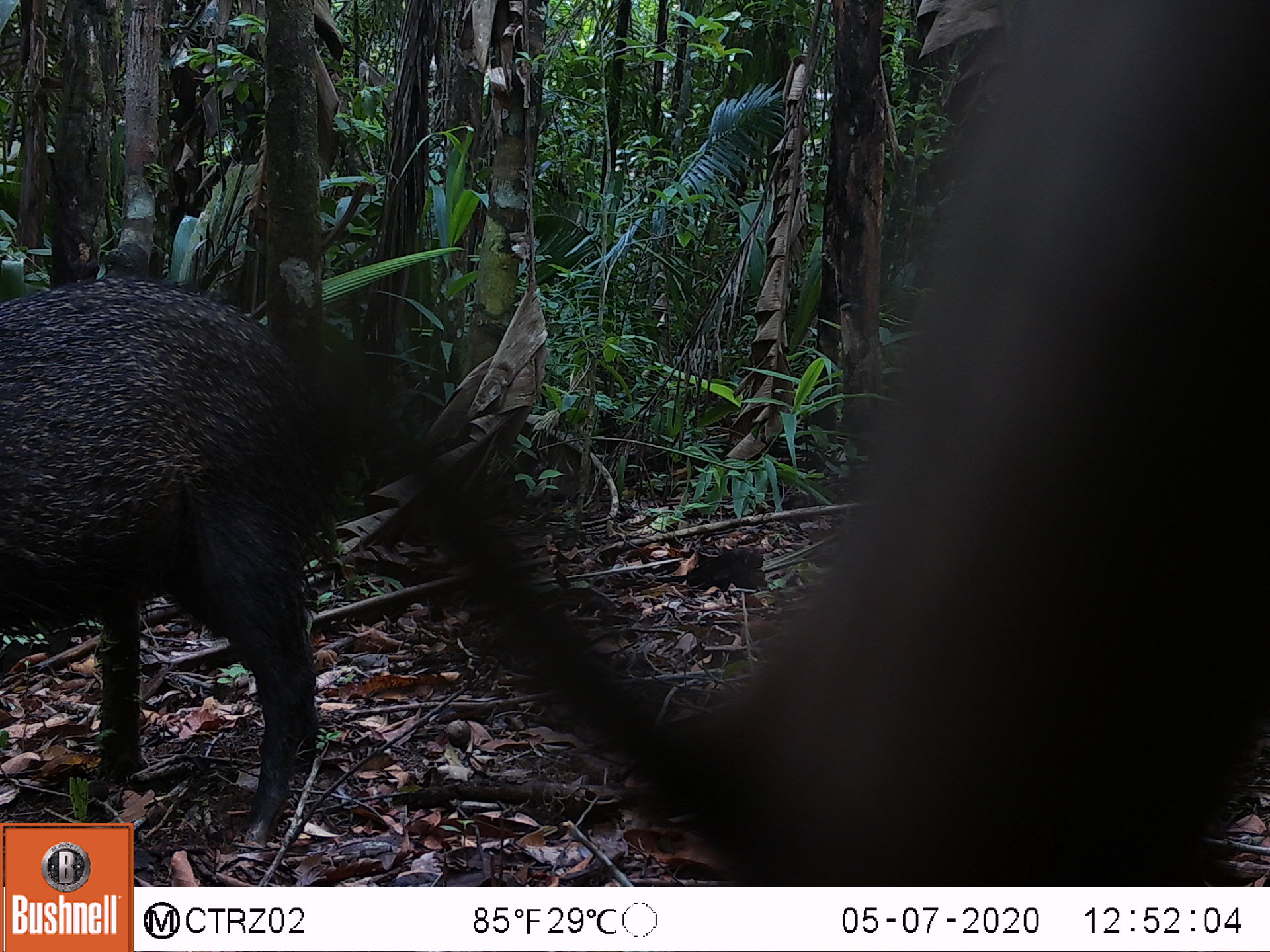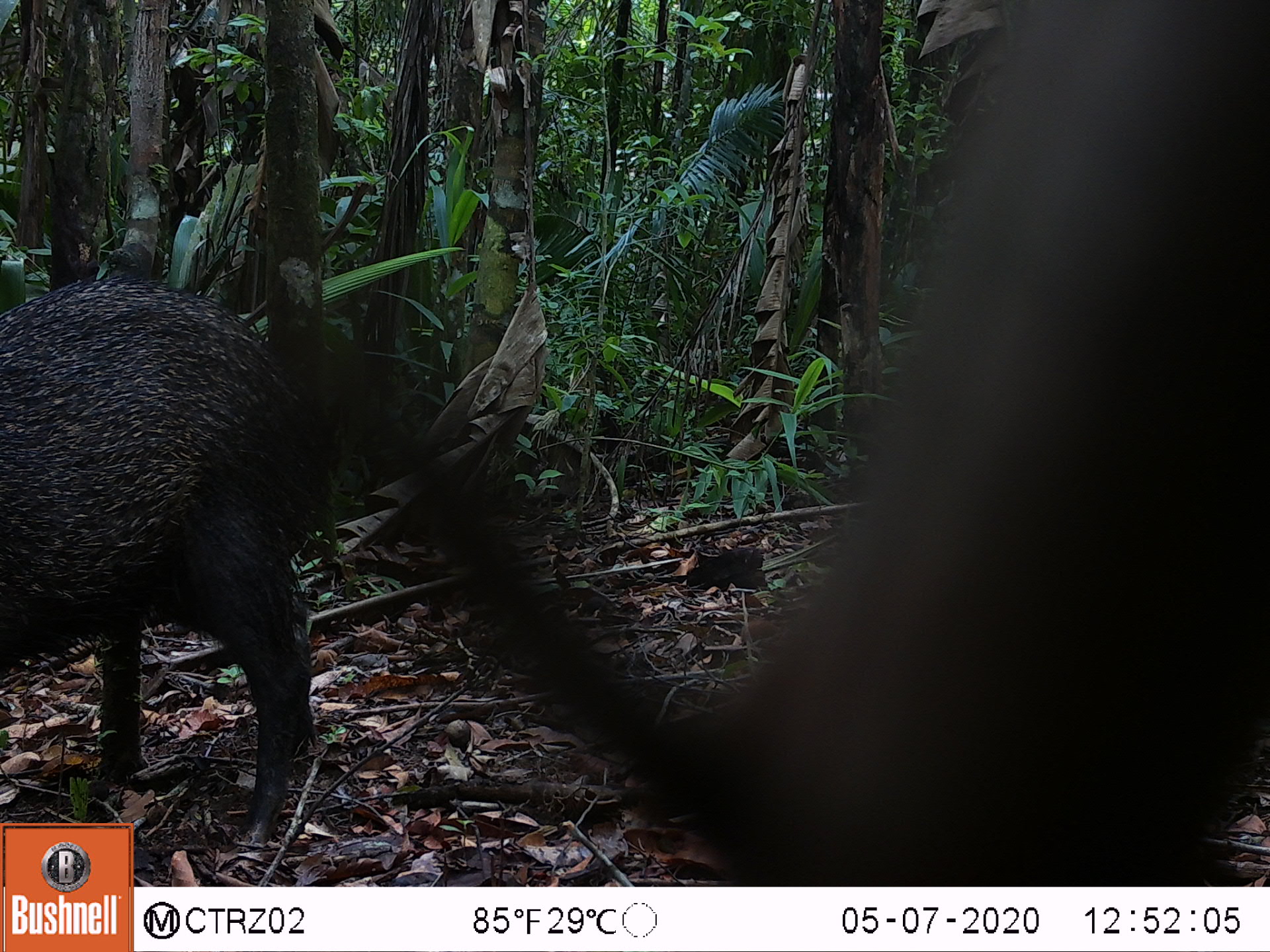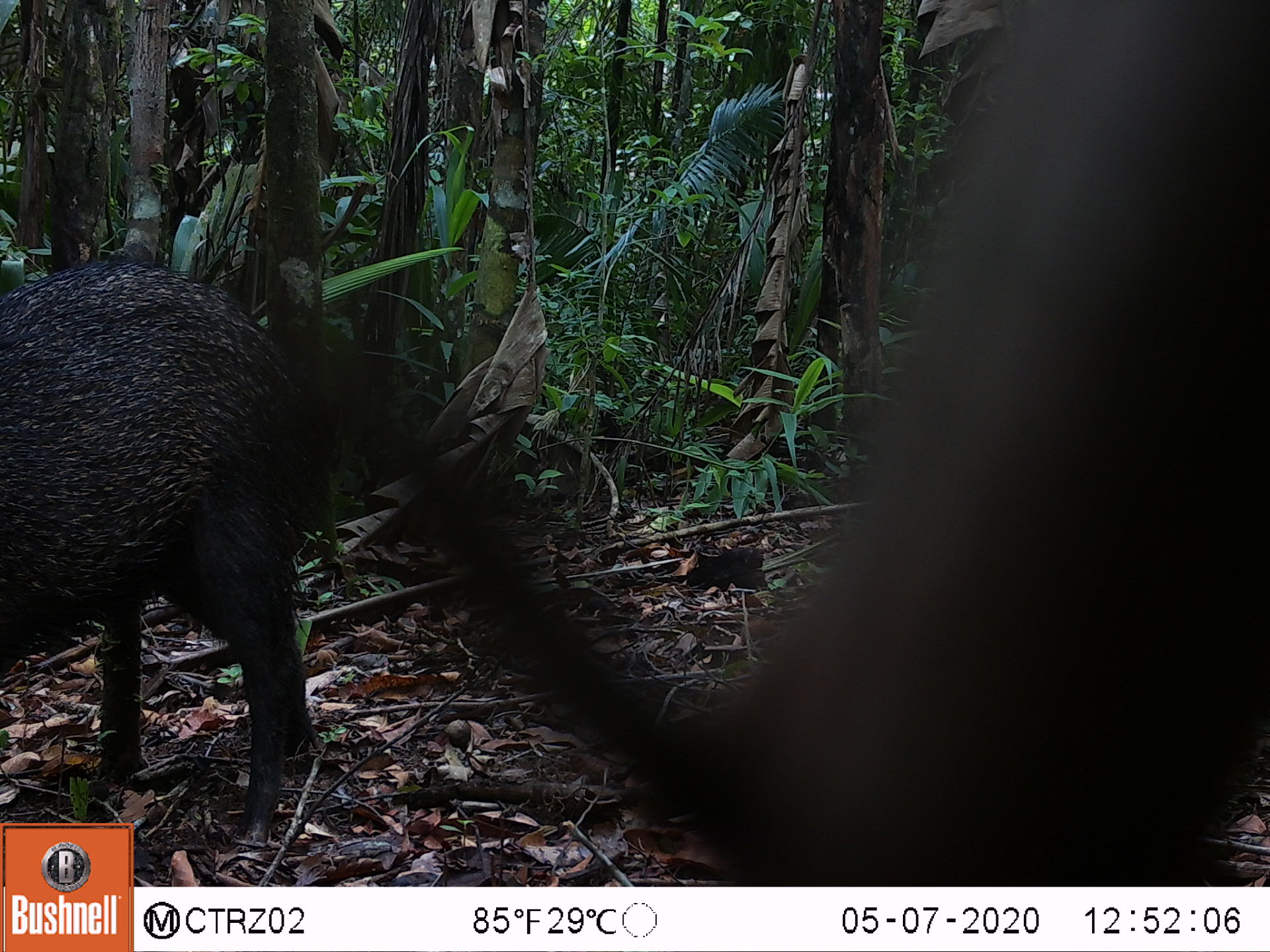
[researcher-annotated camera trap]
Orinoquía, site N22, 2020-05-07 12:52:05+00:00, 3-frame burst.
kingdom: Animalia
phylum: Chordata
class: Mammalia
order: Artiodactyla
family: Tayassuidae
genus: Pecari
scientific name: Pecari tajacu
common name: collared peccary